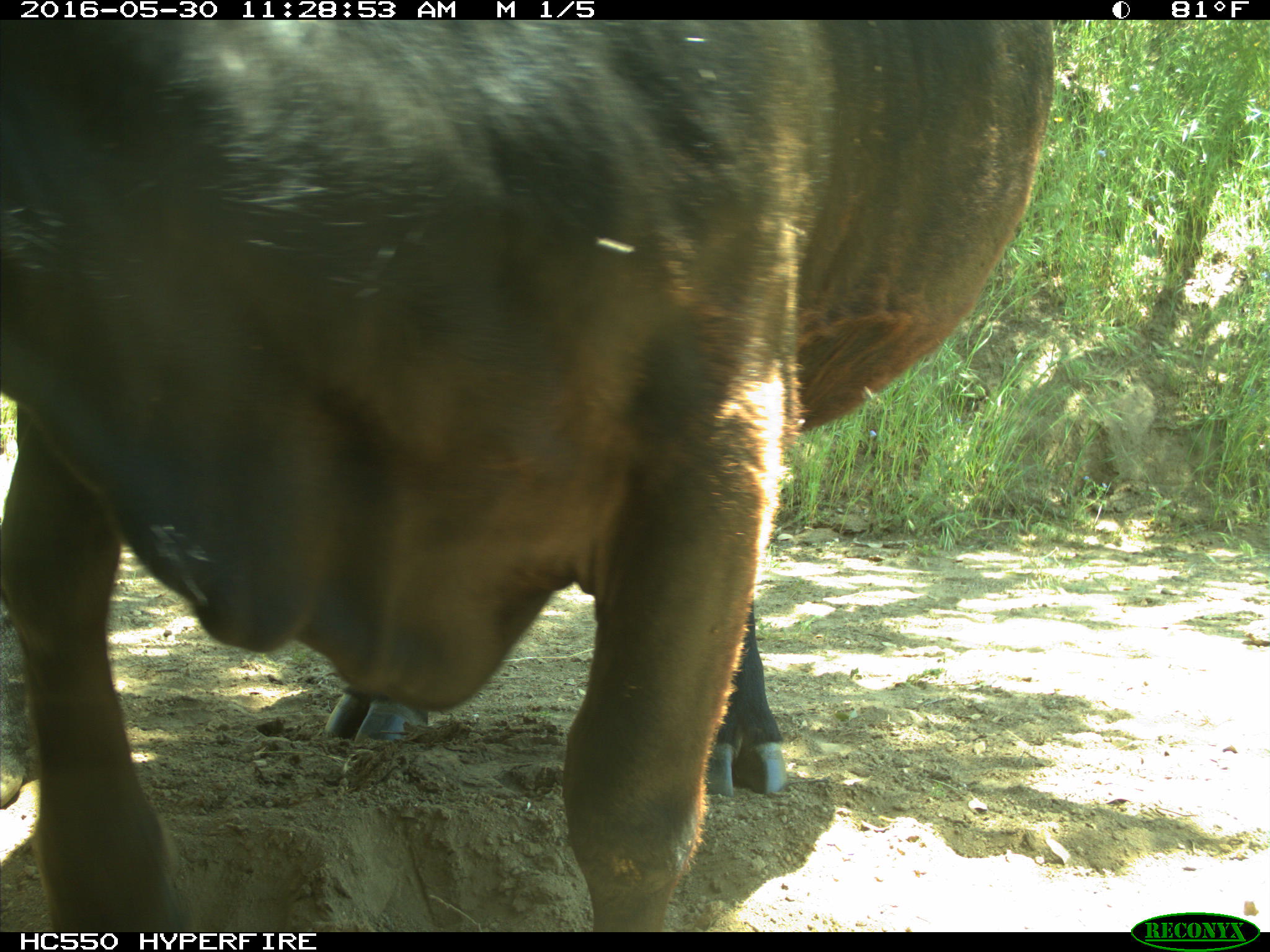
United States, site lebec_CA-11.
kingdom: Animalia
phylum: Chordata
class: Mammalia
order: Artiodactyla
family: Bovidae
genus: Bos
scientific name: Bos taurus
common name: domestic cow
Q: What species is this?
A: Bos taurus (domestic cow).